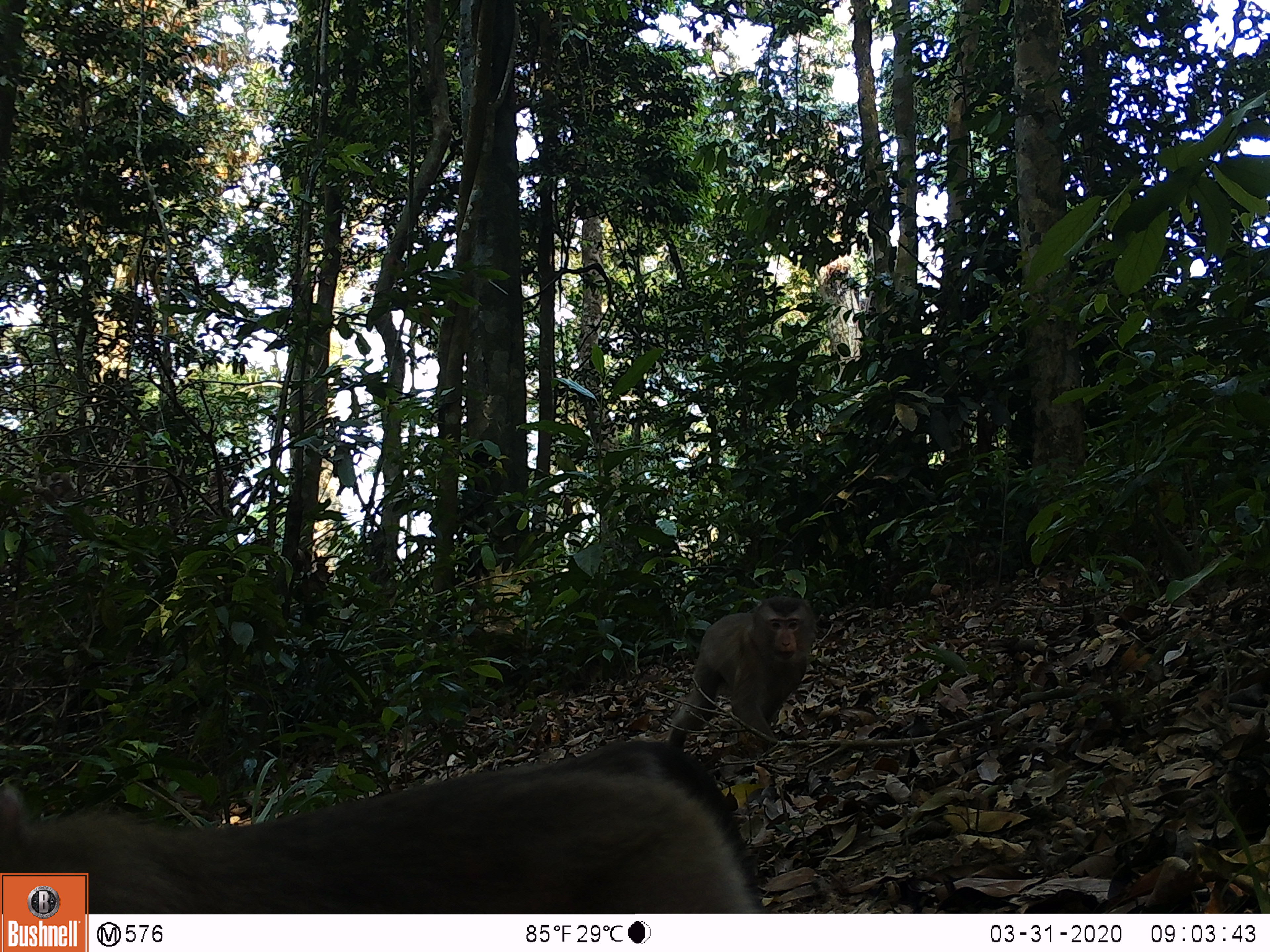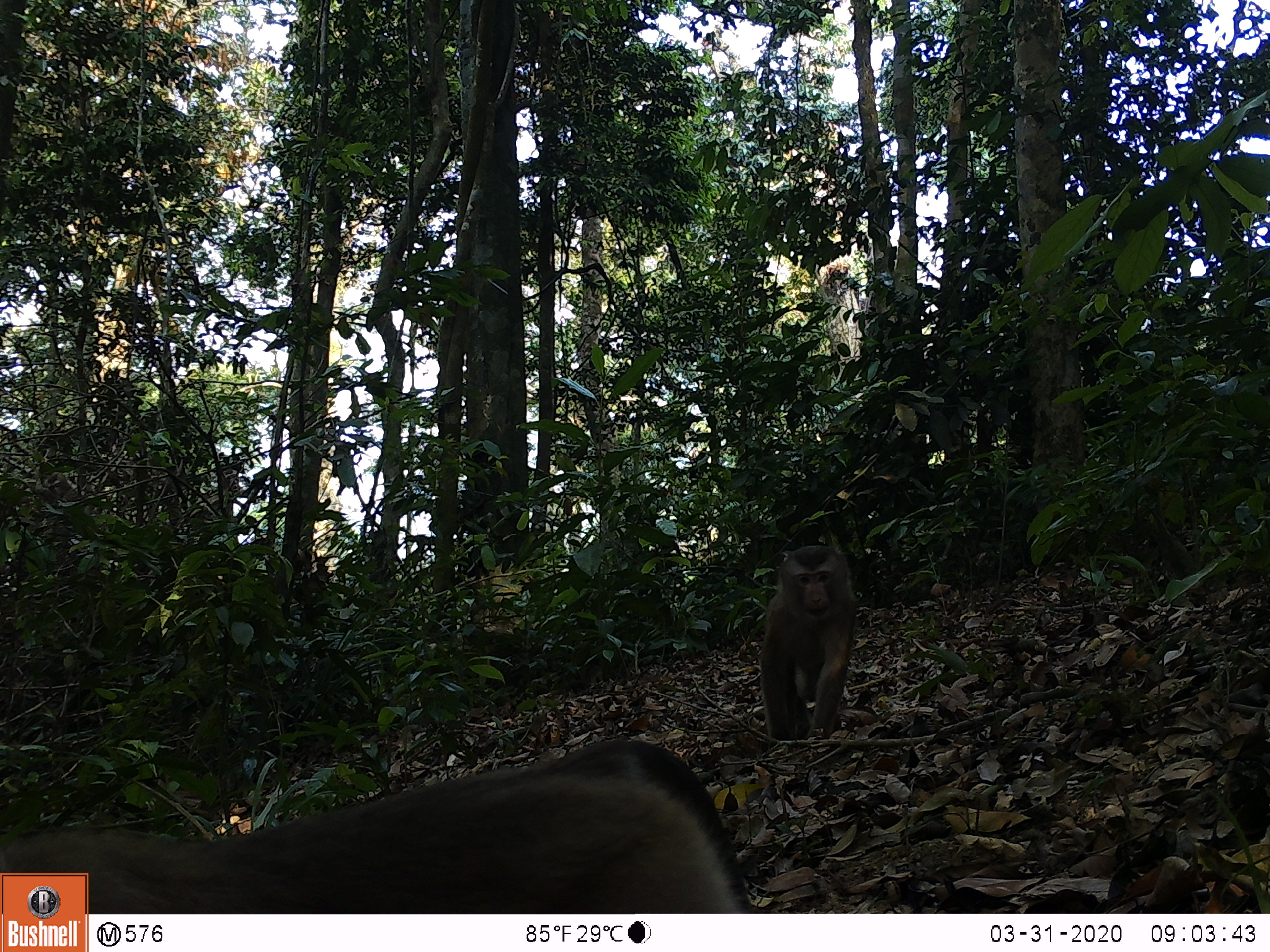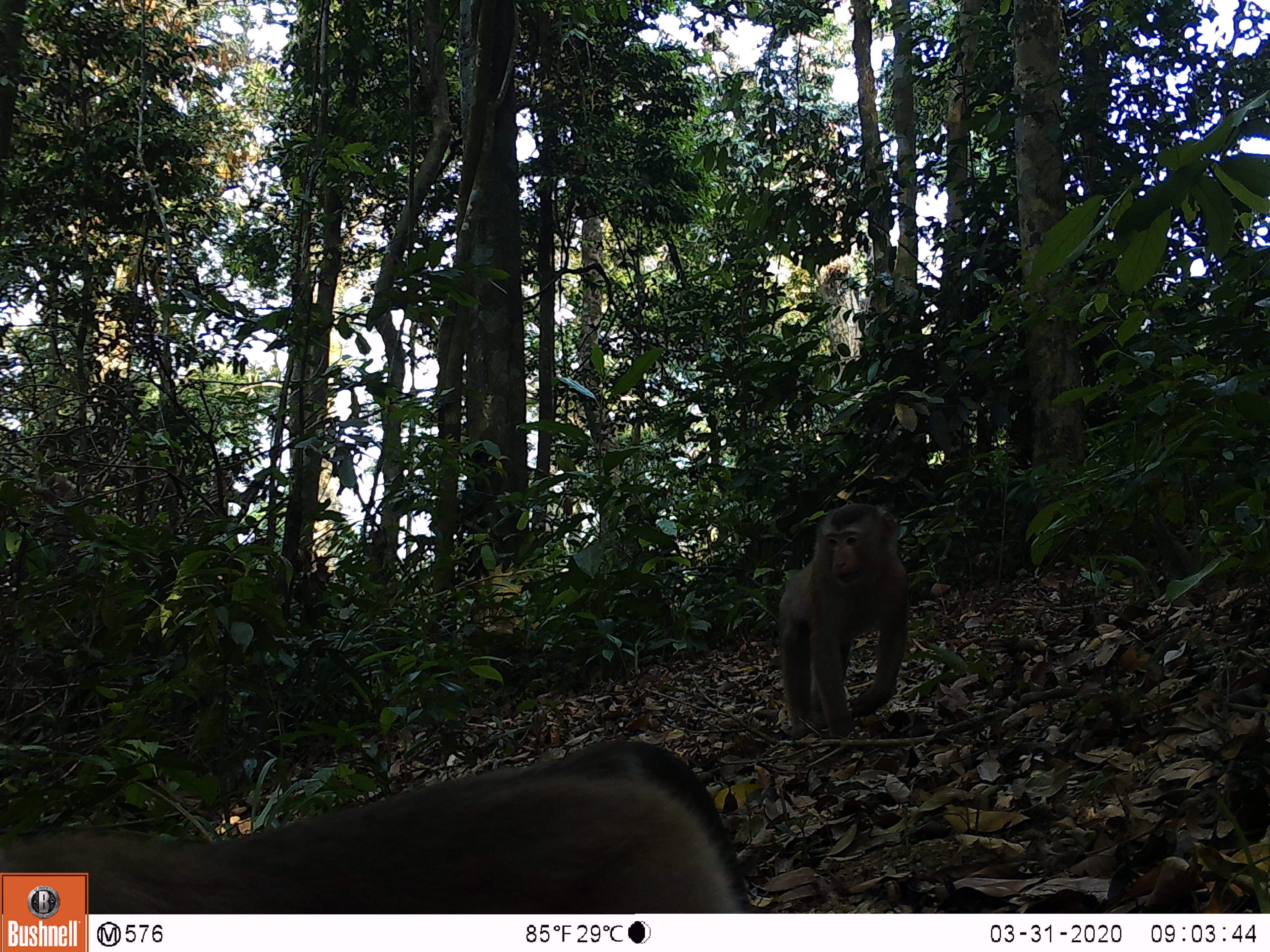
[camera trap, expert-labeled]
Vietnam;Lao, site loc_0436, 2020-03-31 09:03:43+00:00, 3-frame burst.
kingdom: Animalia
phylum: Chordata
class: Mammalia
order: Primates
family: Cercopithecidae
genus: Macaca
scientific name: Macaca nemestrina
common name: pig-tailed macaque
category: pig tailed macaque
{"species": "pig tailed macaque (pig-tailed macaque) (Macaca nemestrina)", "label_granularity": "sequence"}